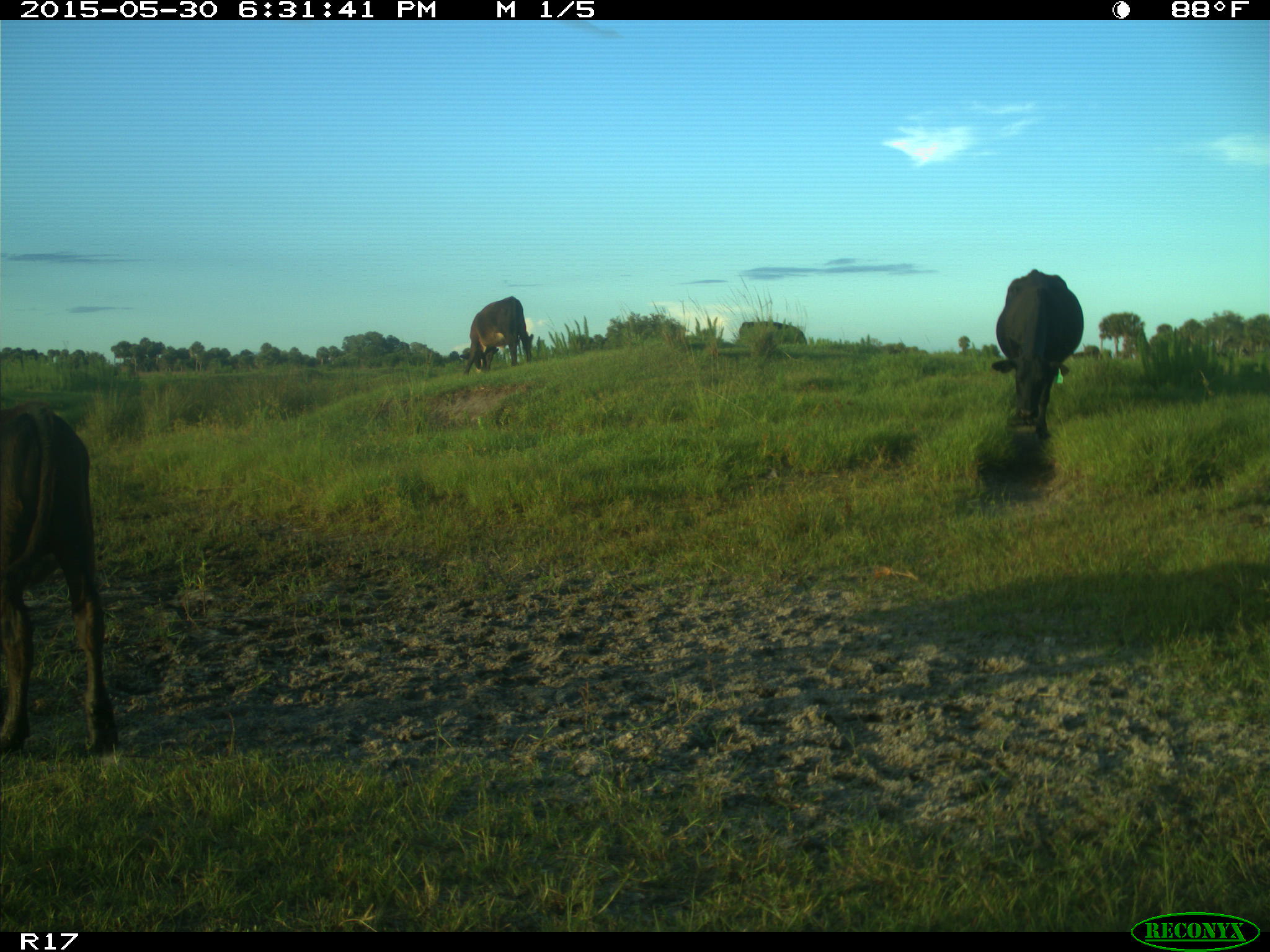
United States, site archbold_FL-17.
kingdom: Animalia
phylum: Chordata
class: Mammalia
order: Artiodactyla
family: Bovidae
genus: Bos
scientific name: Bos taurus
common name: domestic cow